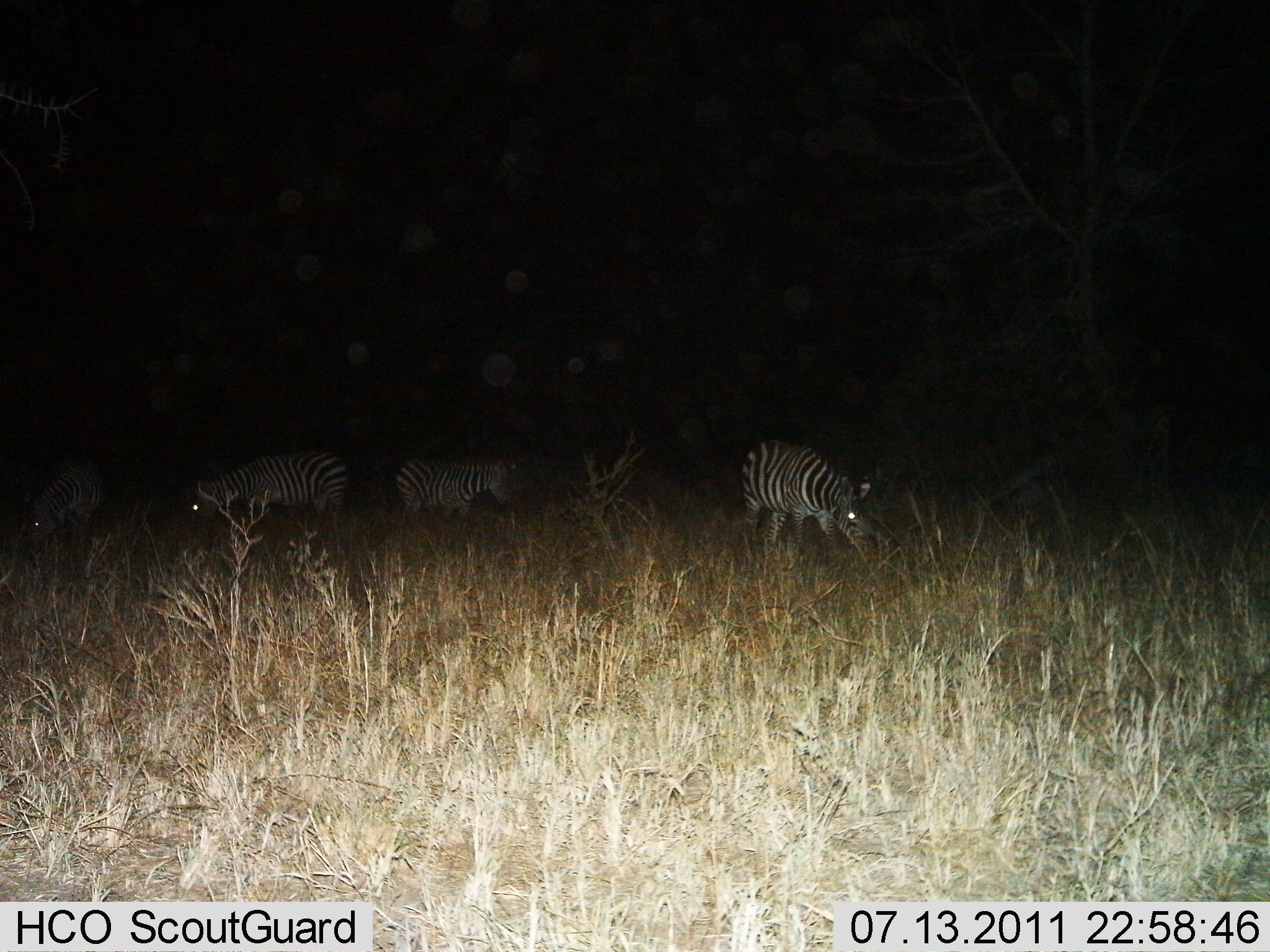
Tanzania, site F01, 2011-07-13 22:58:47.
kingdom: Animalia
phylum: Chordata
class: Mammalia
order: Perissodactyla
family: Equidae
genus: Equus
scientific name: Equus quagga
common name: plains zebra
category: zebra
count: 4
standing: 62%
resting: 8%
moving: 8%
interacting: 0%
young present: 0%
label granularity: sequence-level